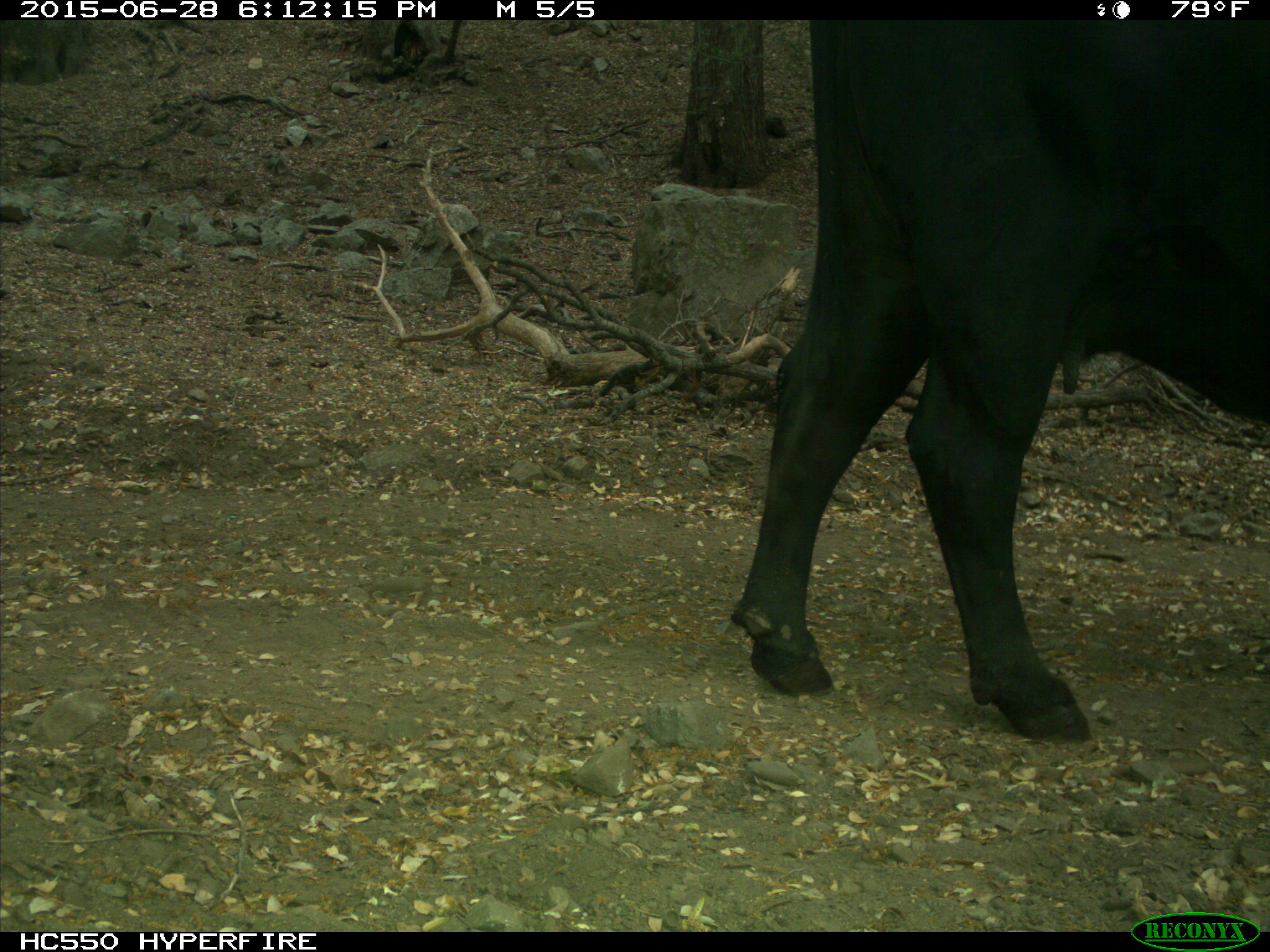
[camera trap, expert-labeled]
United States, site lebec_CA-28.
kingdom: Animalia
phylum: Chordata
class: Mammalia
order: Artiodactyla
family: Bovidae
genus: Bos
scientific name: Bos taurus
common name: domestic cow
Bos taurus (domestic cow).